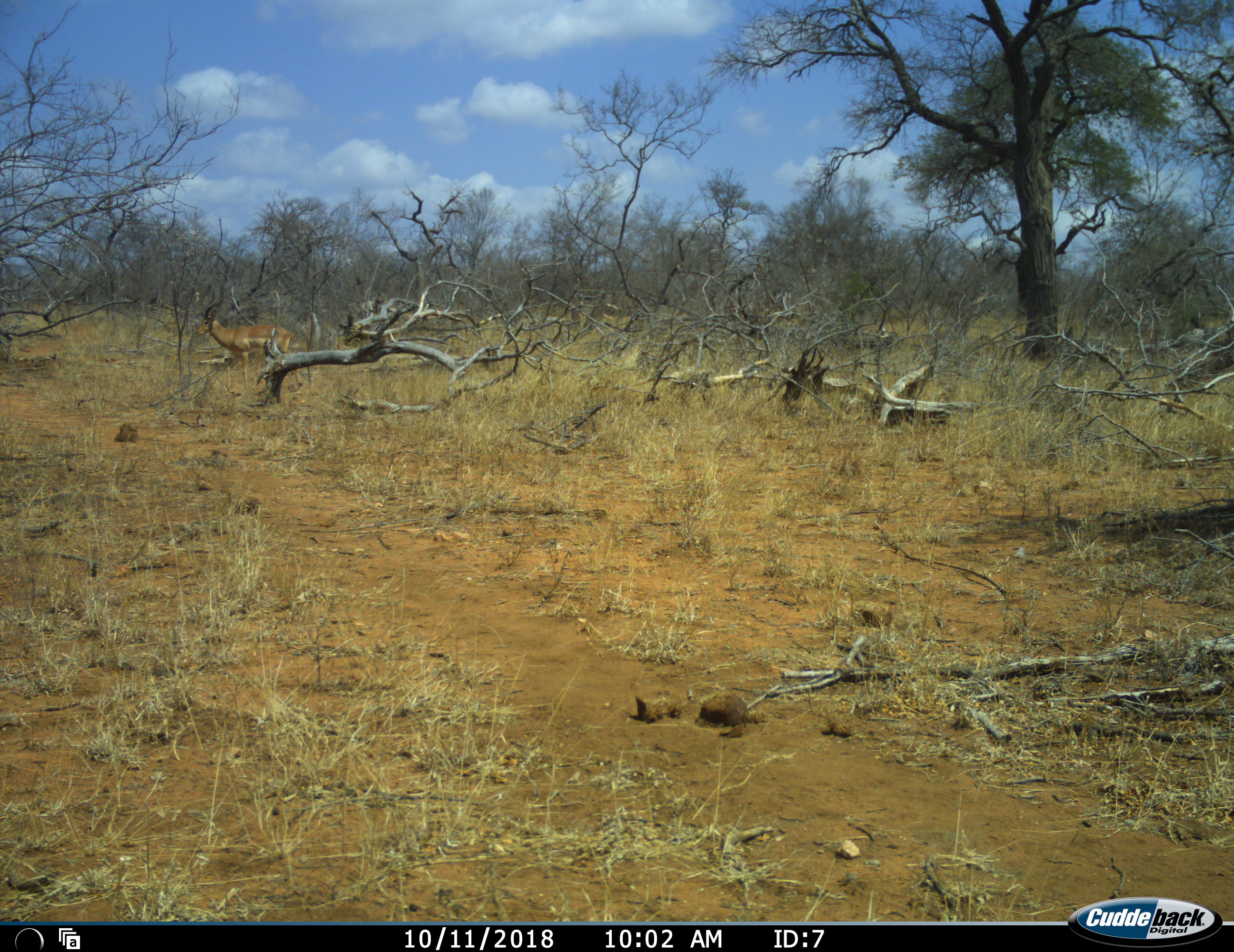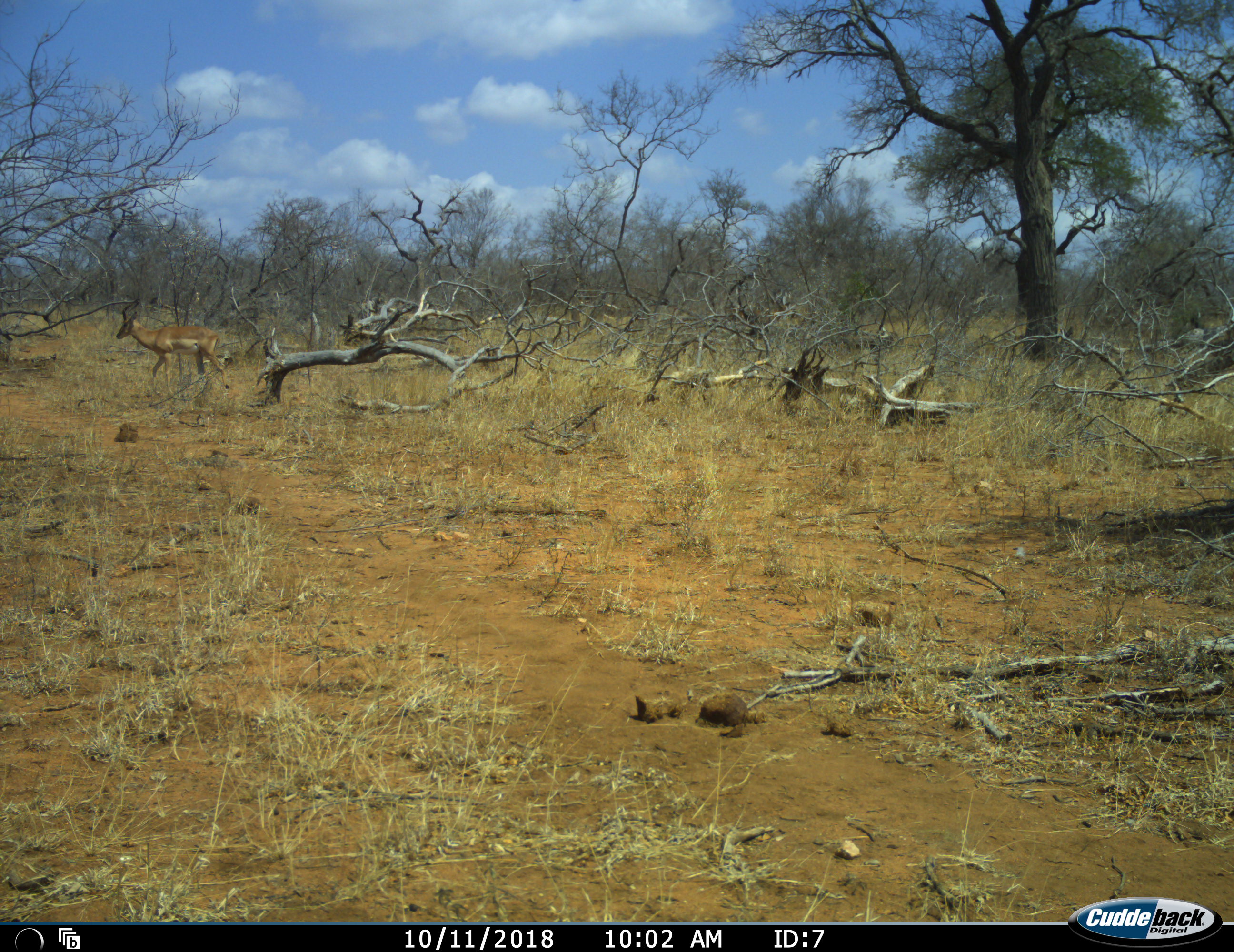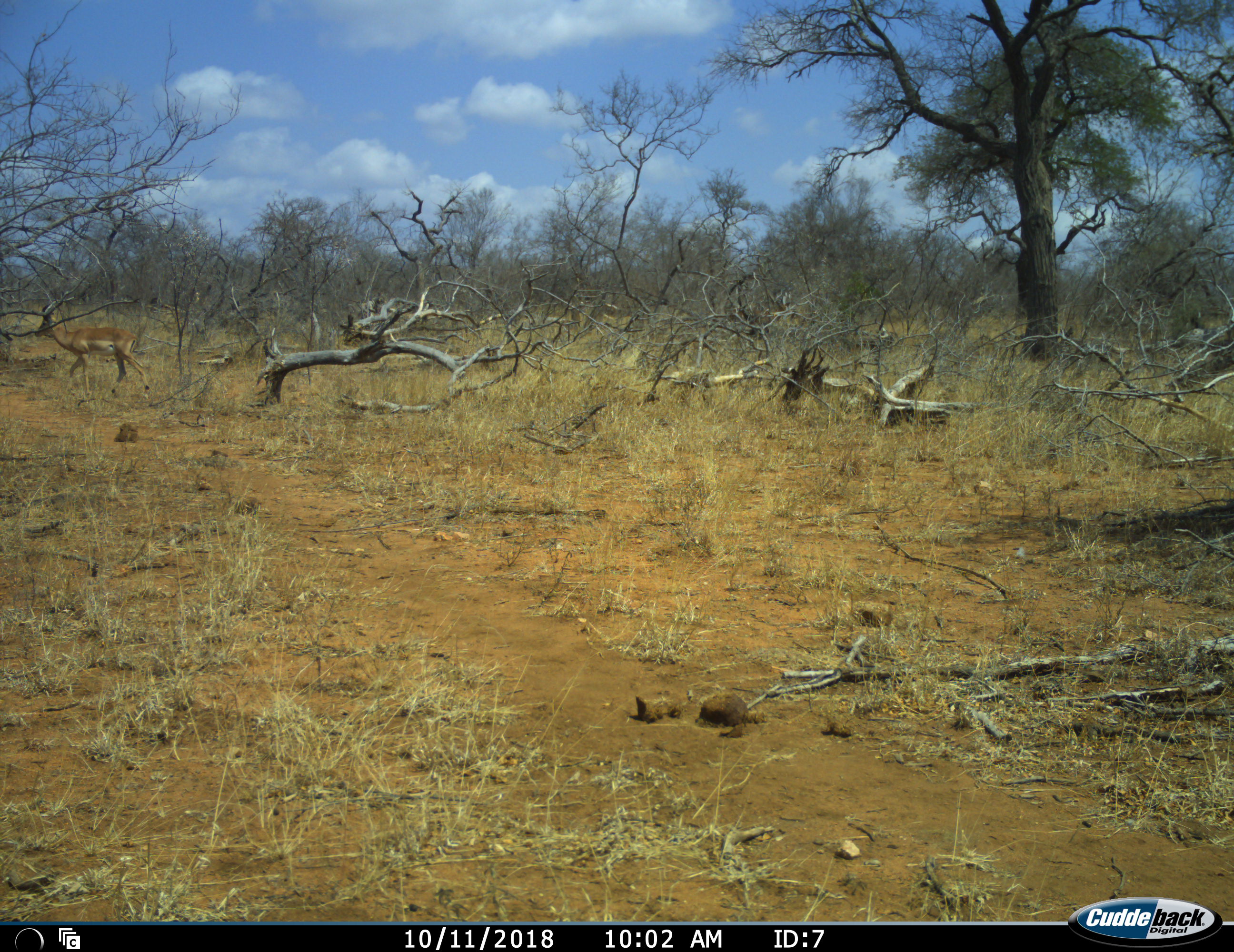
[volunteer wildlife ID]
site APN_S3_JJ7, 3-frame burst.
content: unidentified animal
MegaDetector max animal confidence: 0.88